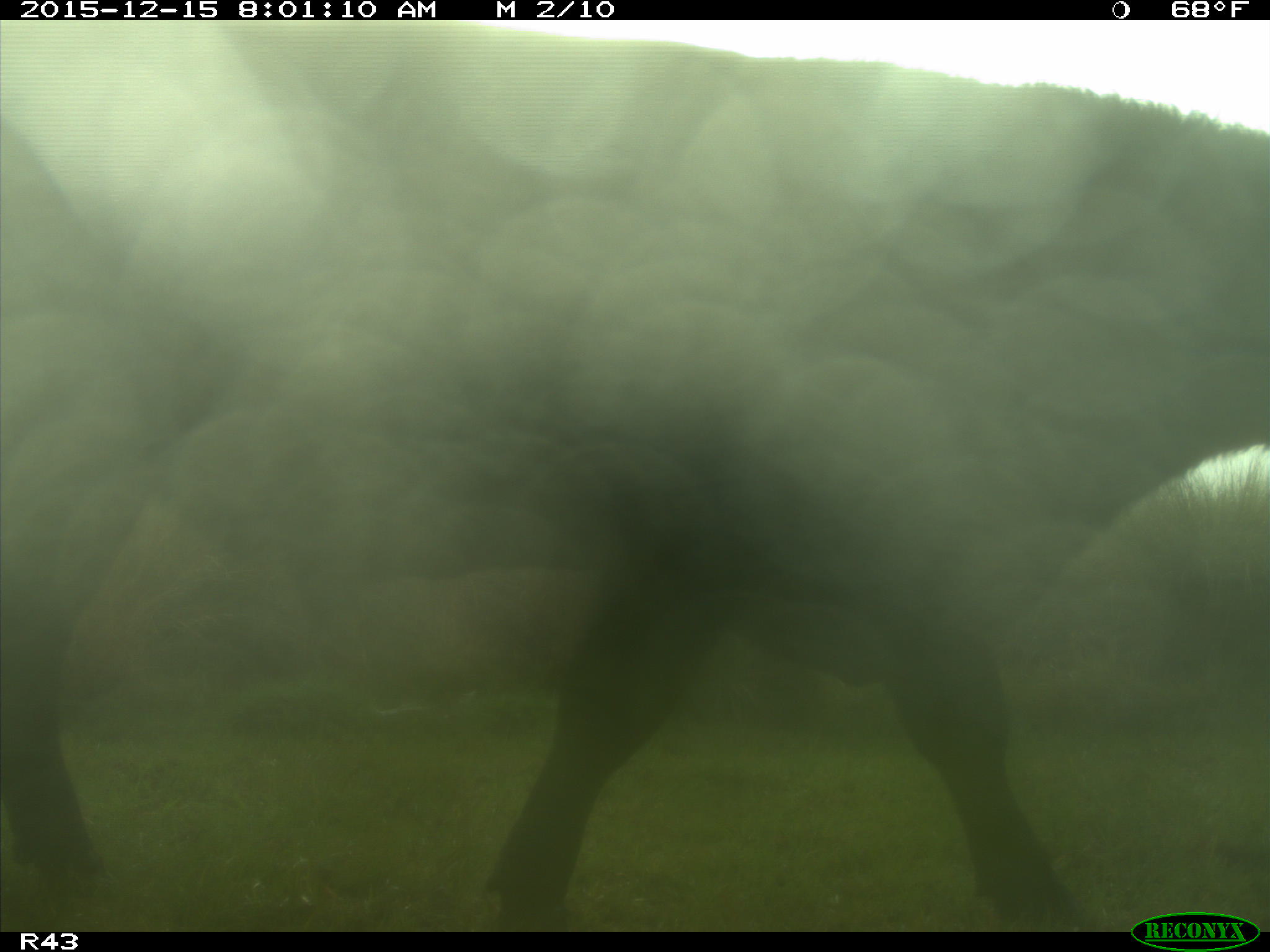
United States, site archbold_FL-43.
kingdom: Animalia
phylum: Chordata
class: Mammalia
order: Artiodactyla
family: Bovidae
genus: Bos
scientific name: Bos taurus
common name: domestic cow